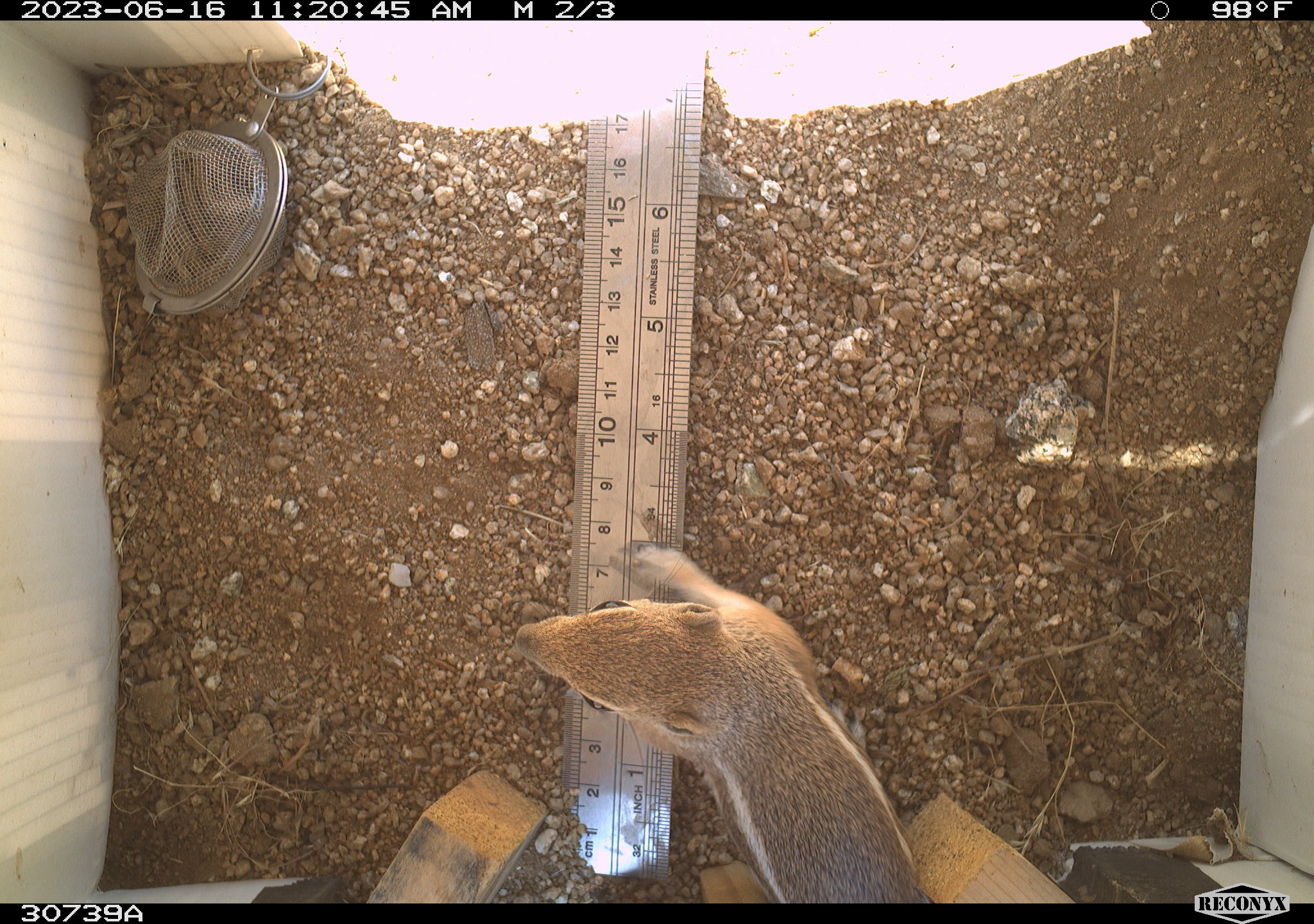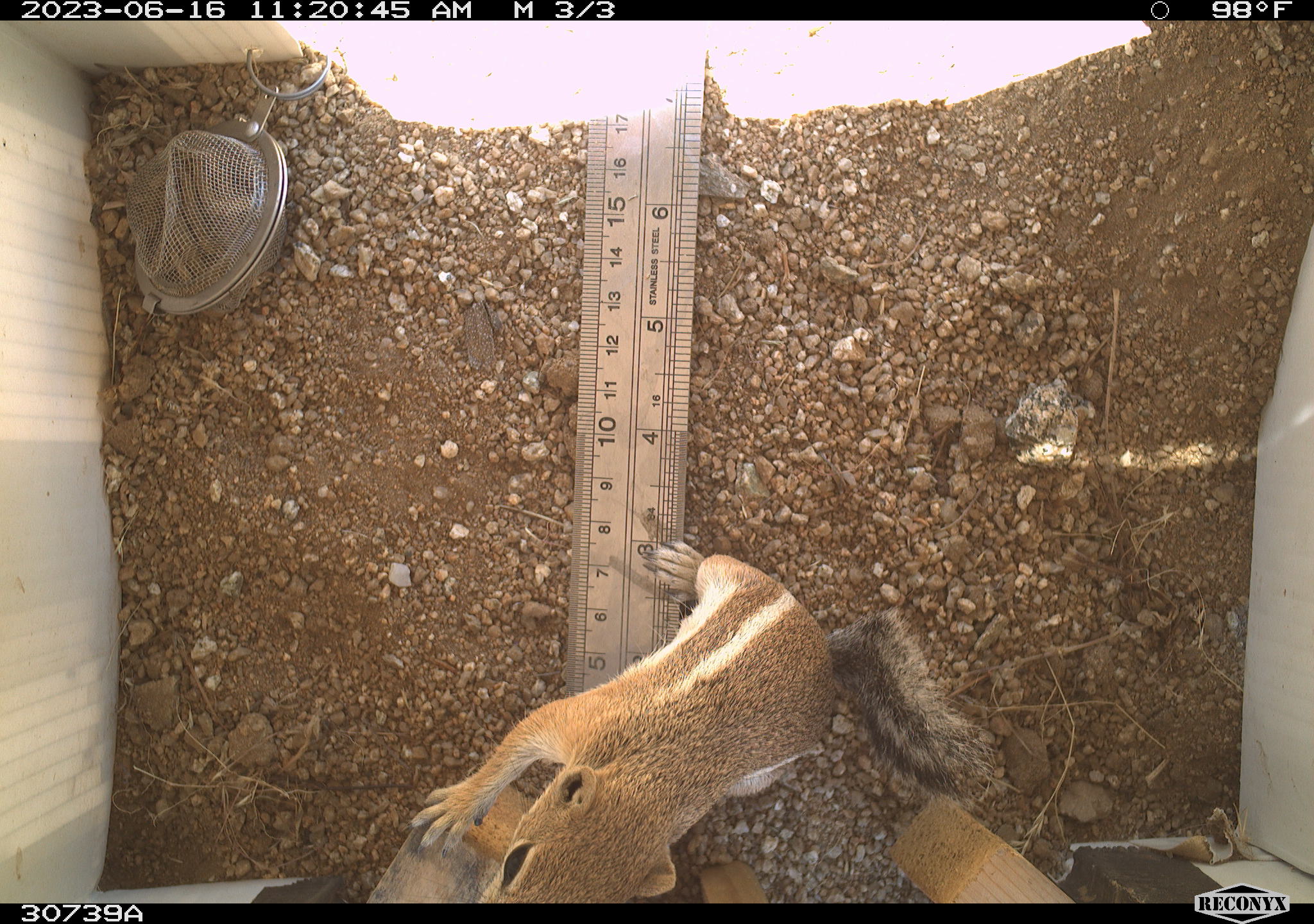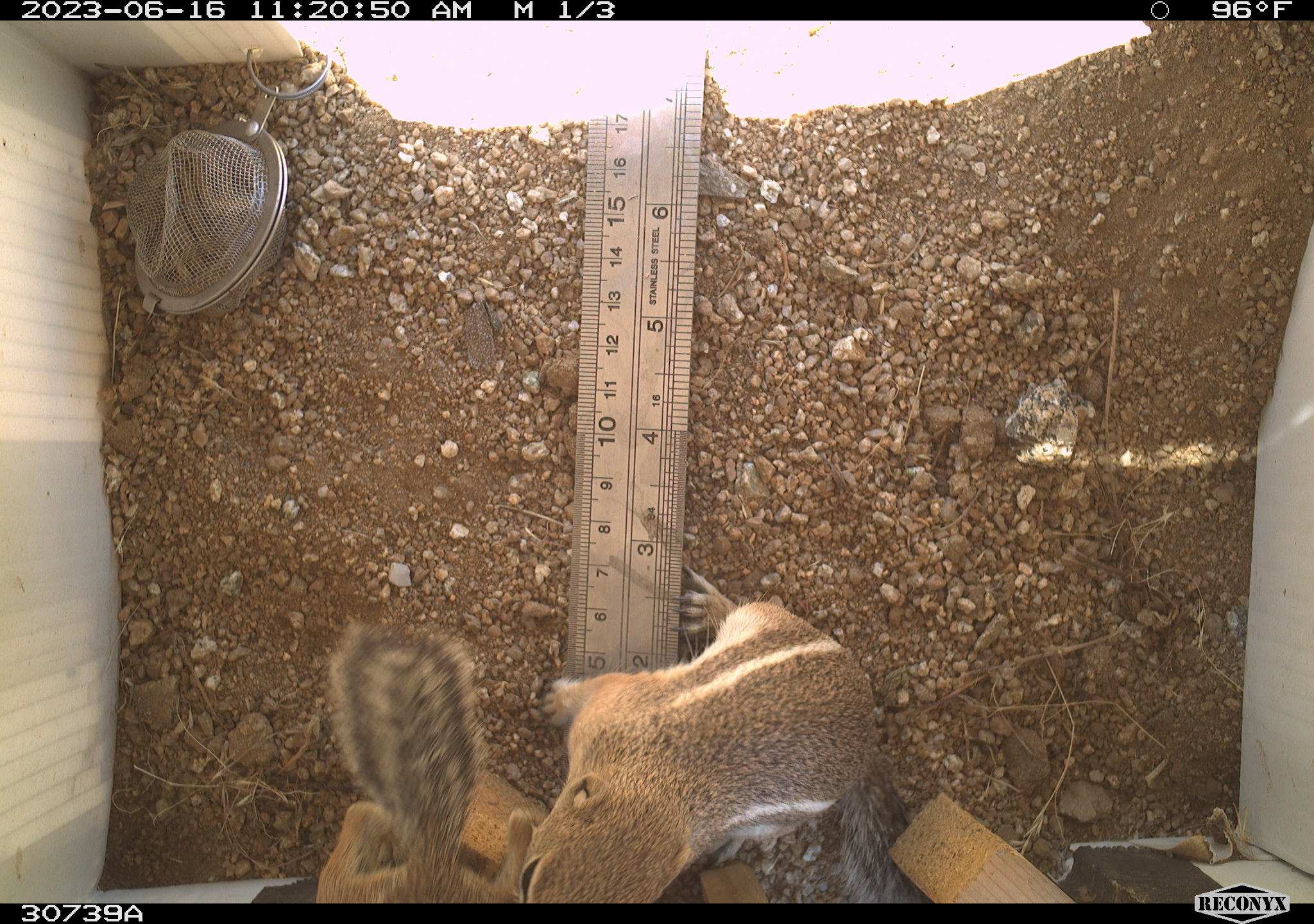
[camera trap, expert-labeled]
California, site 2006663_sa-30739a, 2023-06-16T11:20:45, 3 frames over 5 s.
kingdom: Animalia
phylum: Chordata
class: Mammalia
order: Rodentia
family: Sciuridae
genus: Ammospermophilus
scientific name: Ammospermophilus leucurus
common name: white-tailed antelope squirrel